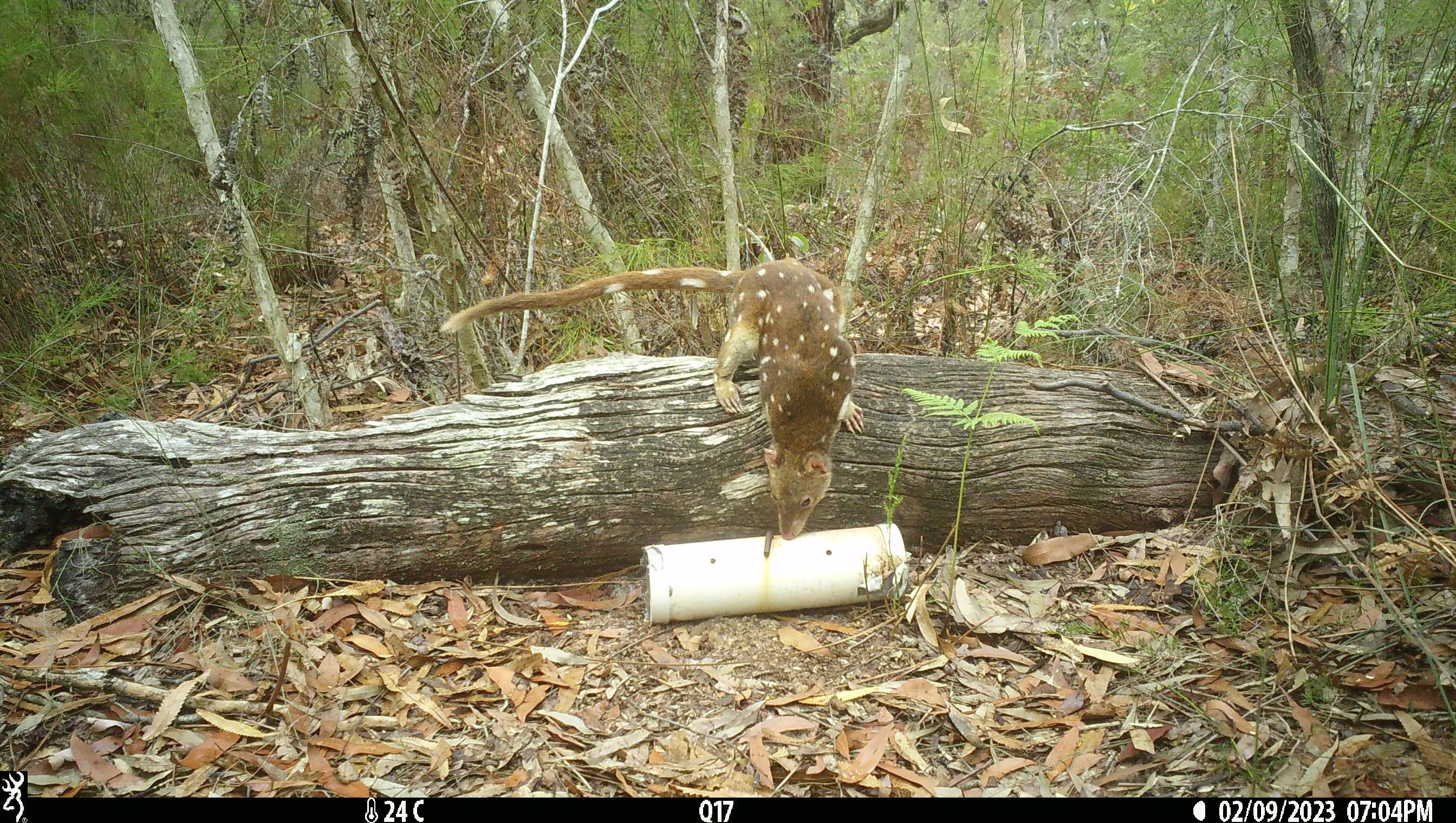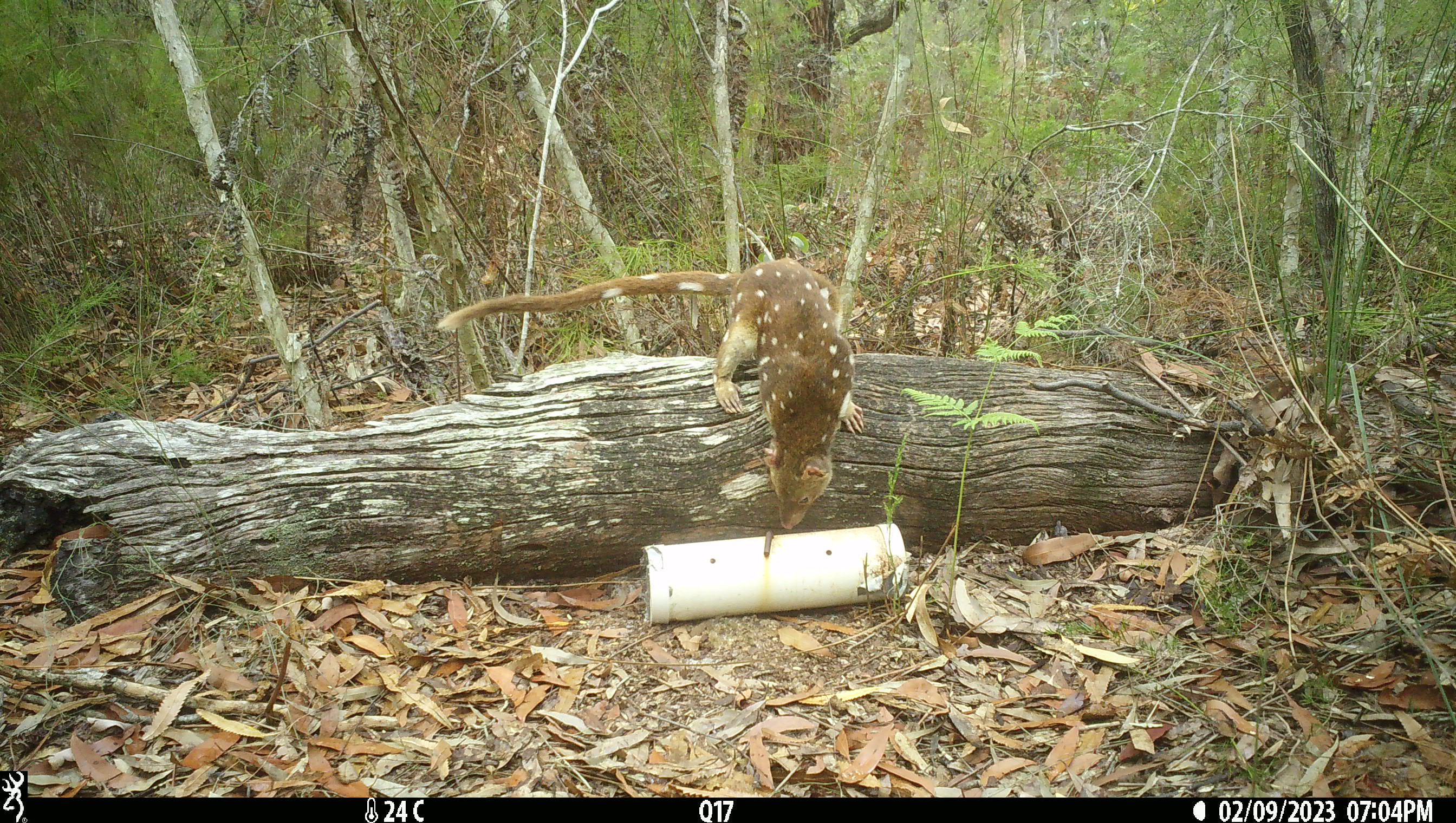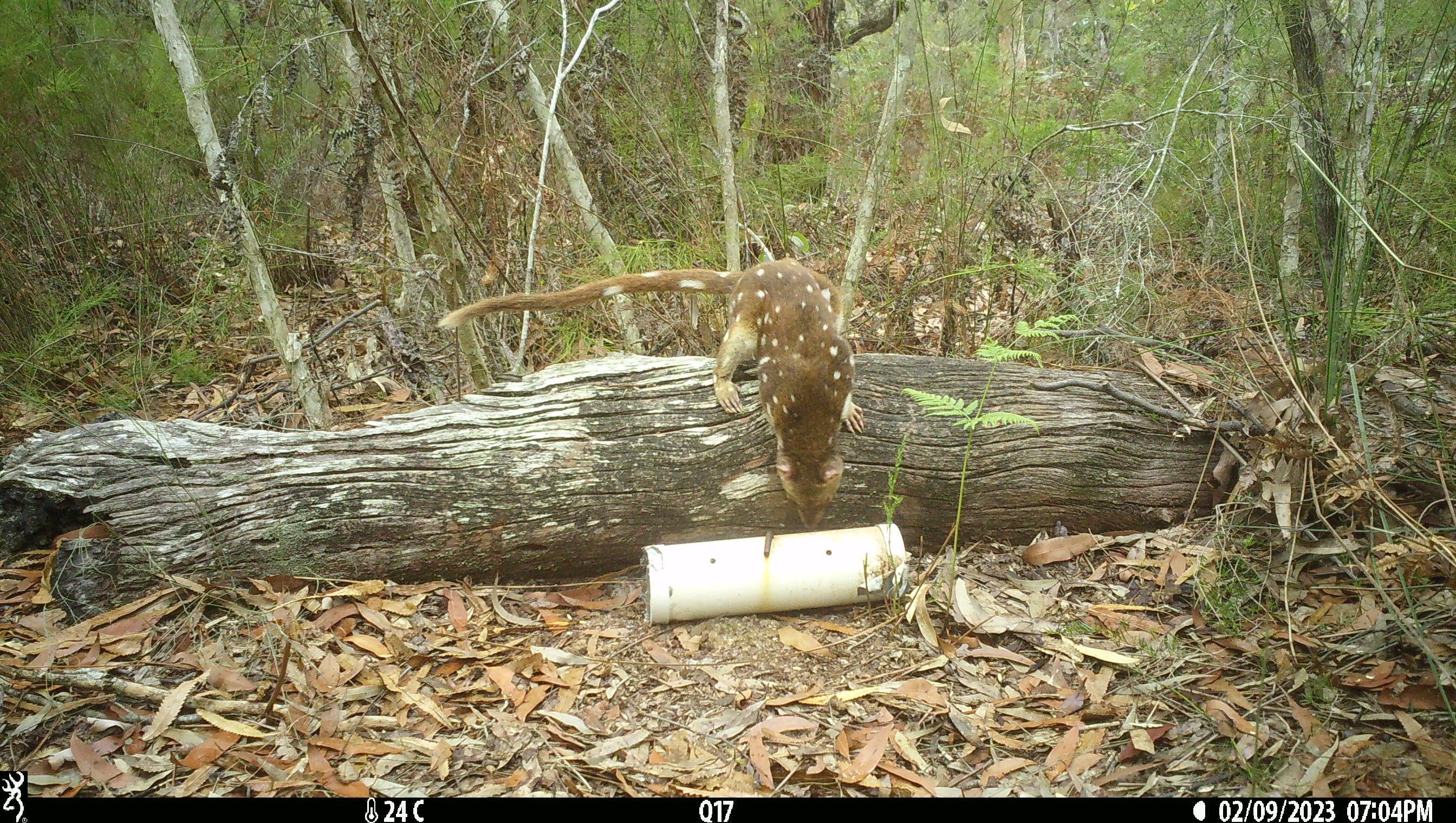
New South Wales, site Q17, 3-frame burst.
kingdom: Animalia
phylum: Chordata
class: Mammalia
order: Dasyuromorphia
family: Dasyuridae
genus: Dasyurus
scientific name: Dasyurus maculatus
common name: spotted-tailed quoll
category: quoll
Quoll (spotted-tailed quoll) (Dasyurus maculatus).